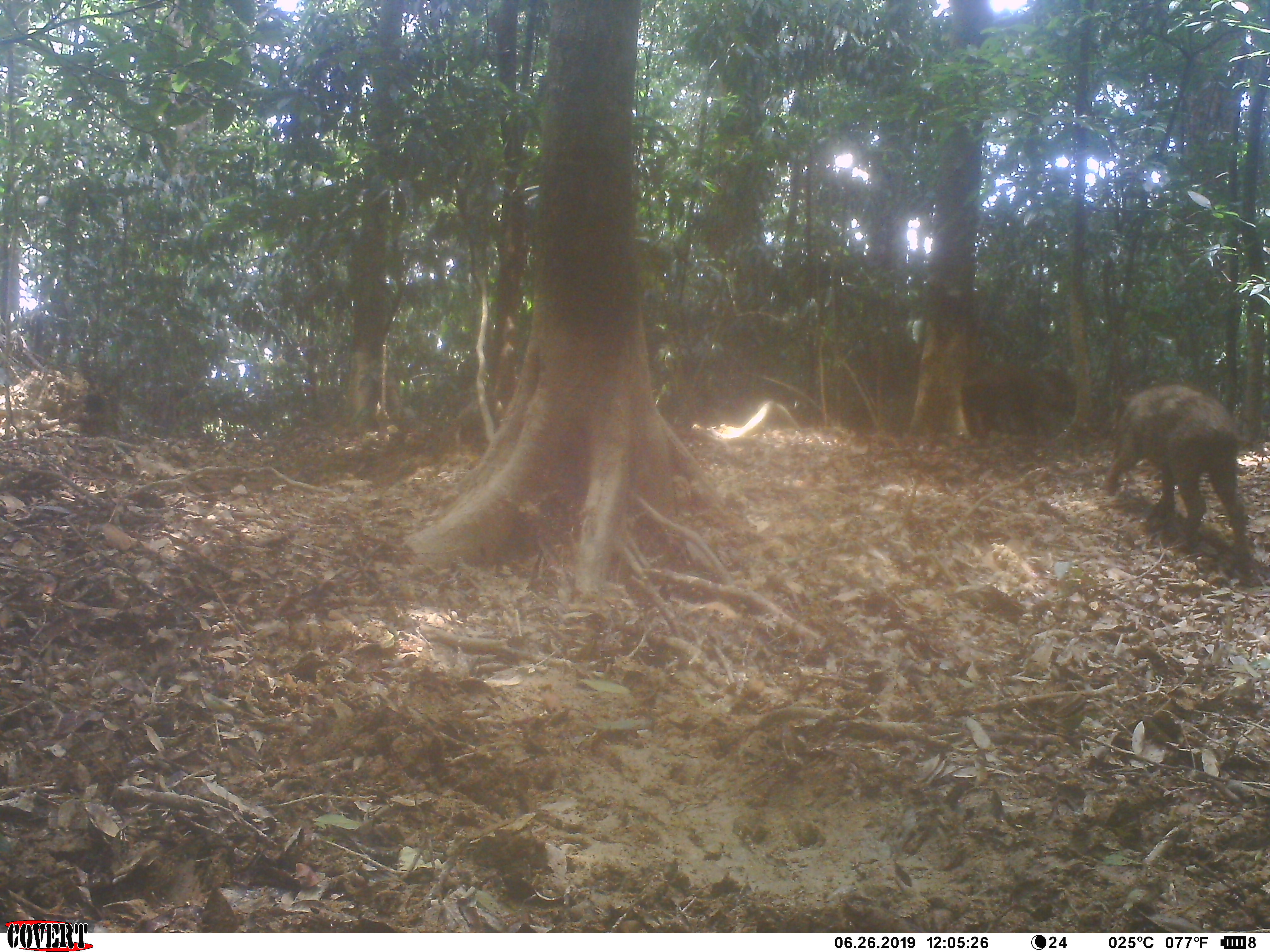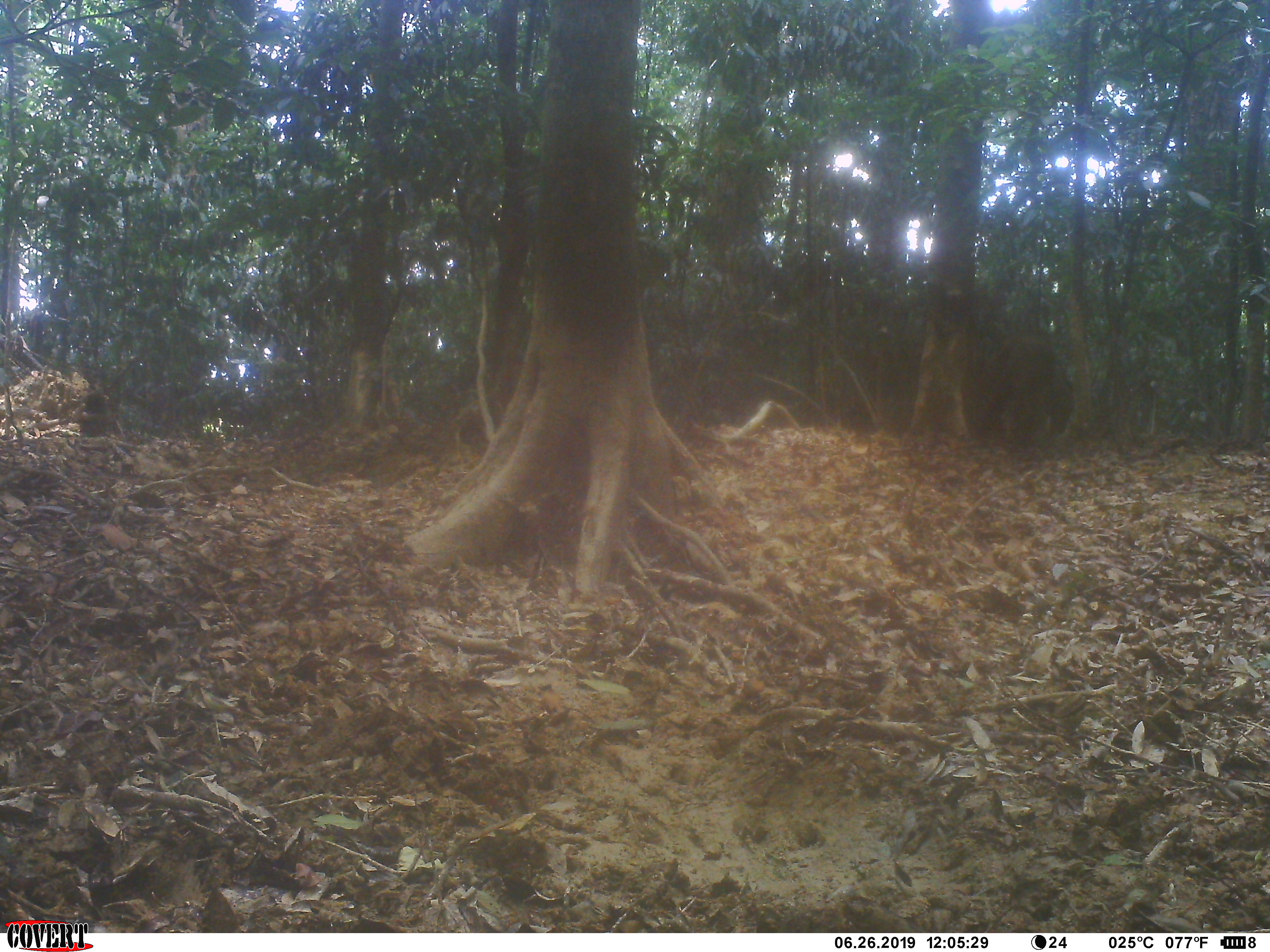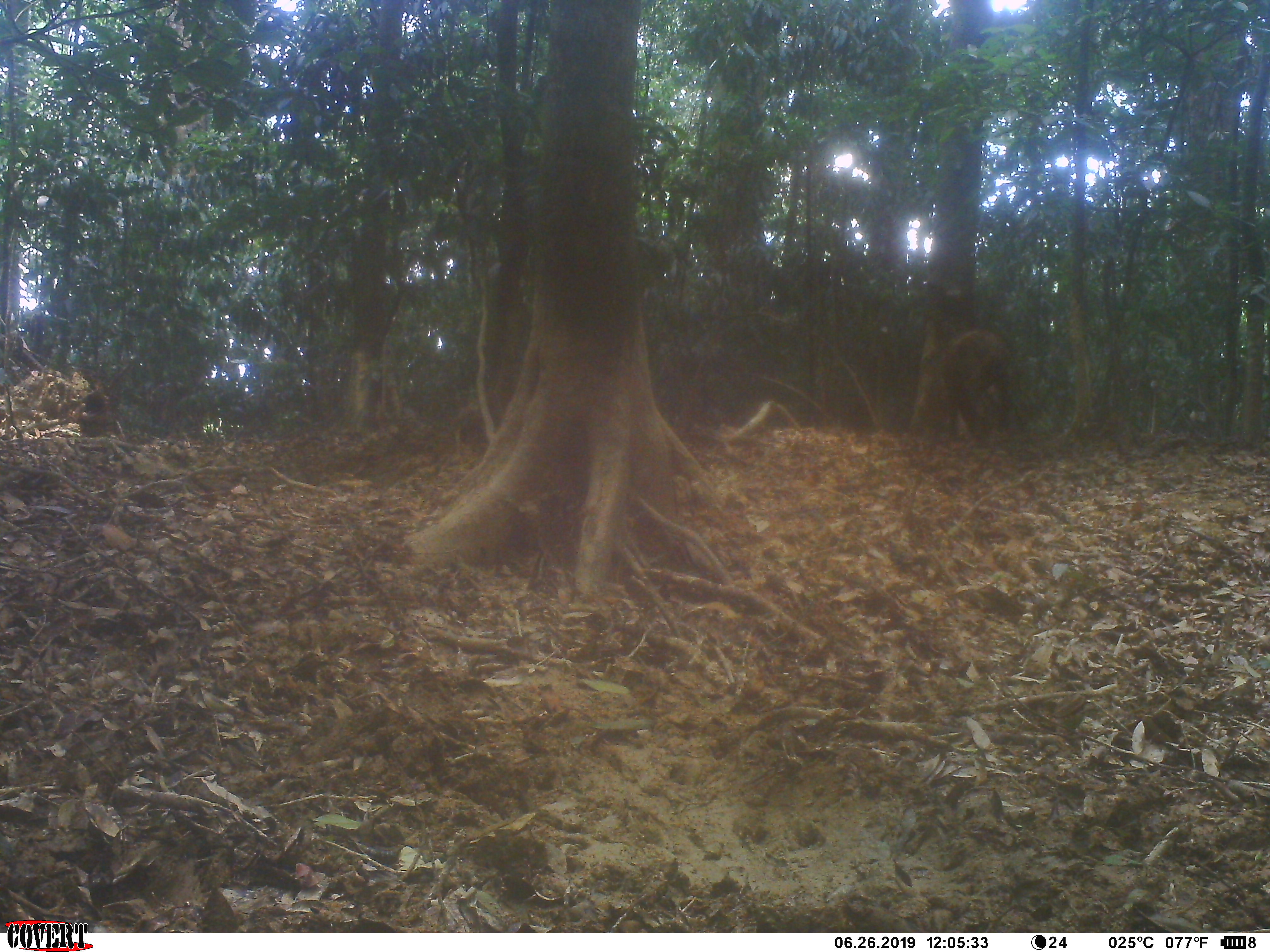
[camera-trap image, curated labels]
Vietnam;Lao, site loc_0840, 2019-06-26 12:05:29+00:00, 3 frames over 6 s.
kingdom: Animalia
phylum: Chordata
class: Mammalia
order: Artiodactyla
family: Suidae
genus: Sus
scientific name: Sus scrofa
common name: eurasian wild pig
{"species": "eurasian wild pig (Sus scrofa)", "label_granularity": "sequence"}